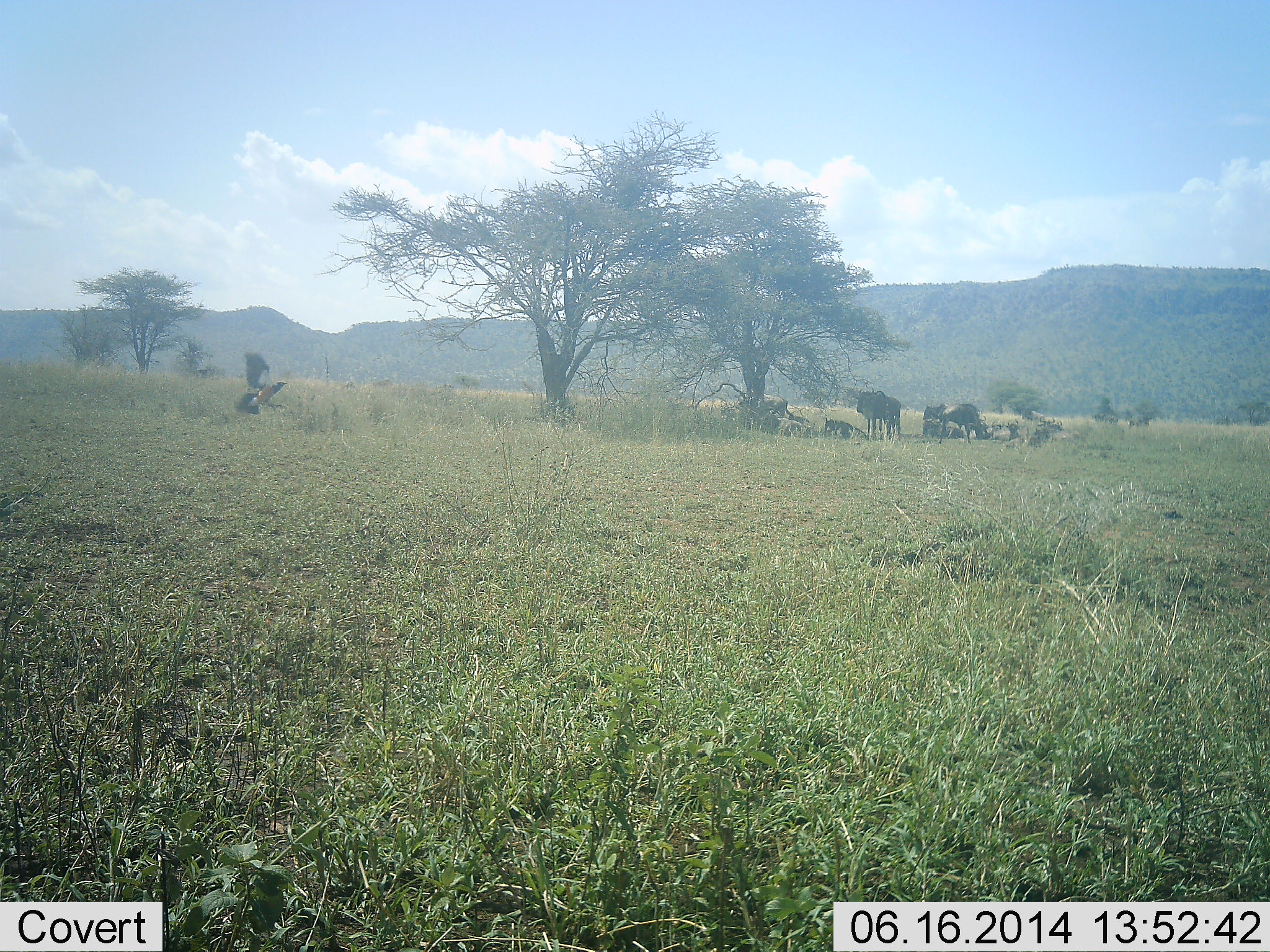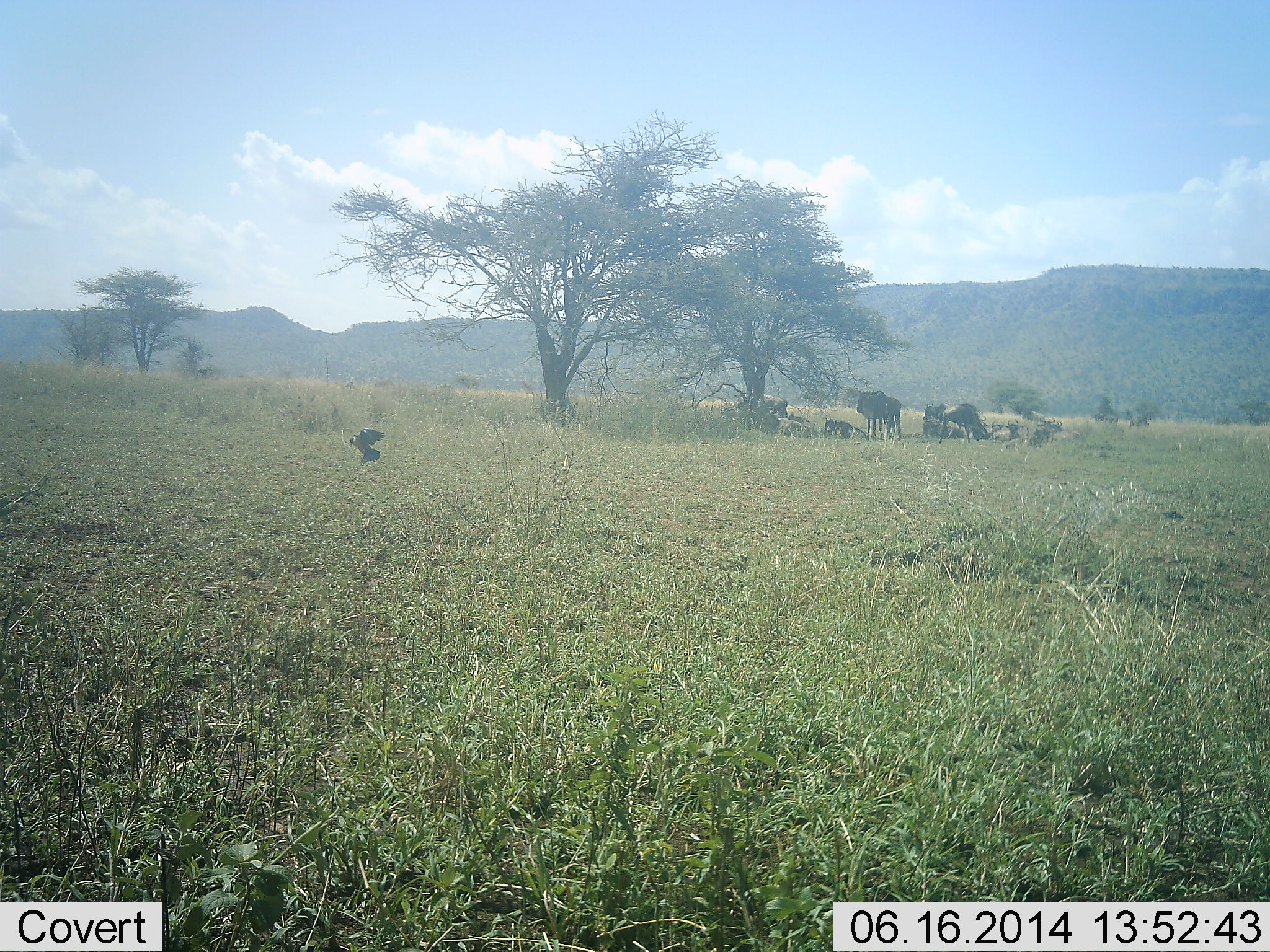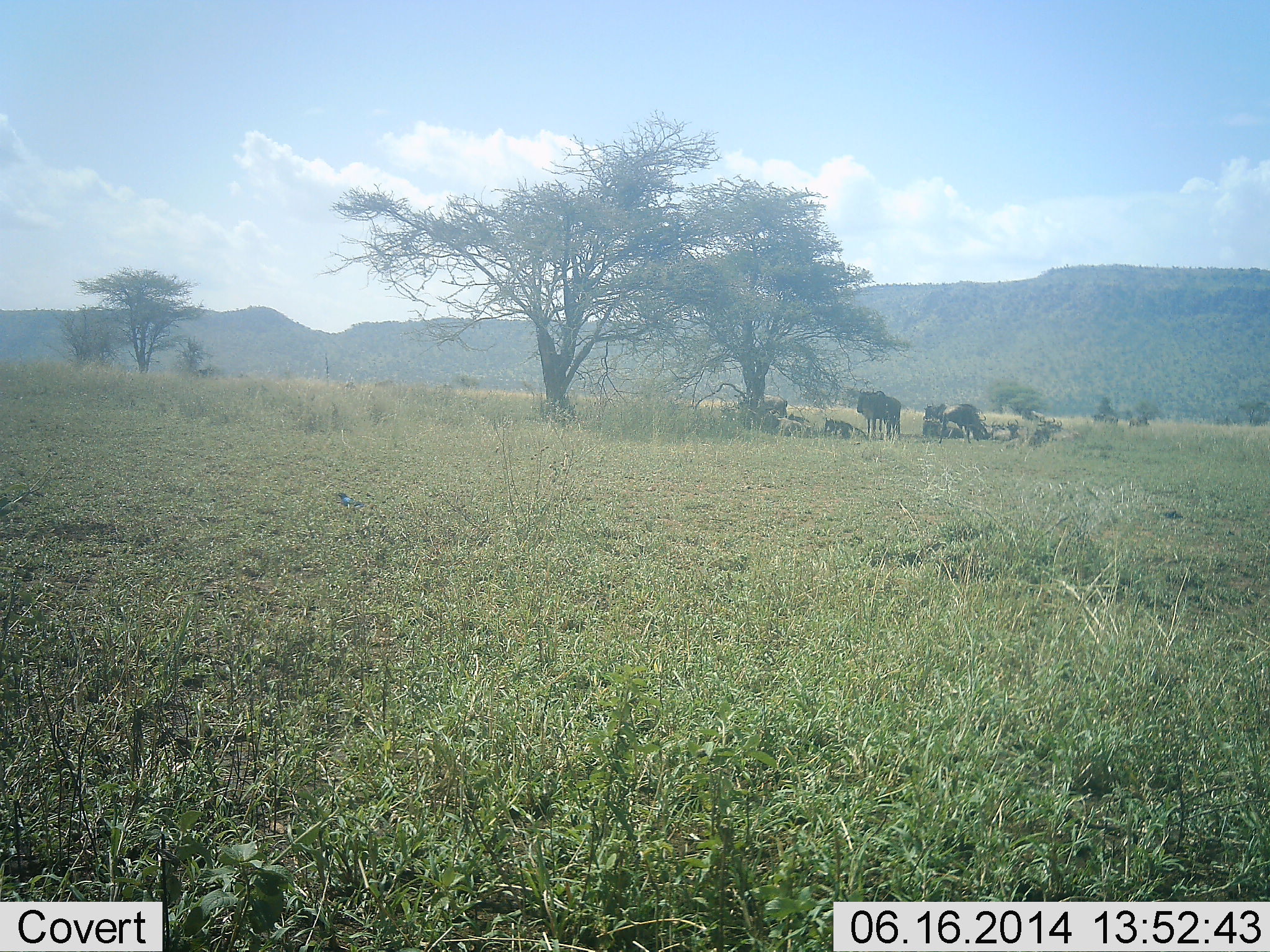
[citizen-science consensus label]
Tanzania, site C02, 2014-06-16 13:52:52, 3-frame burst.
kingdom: Animalia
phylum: Chordata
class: Aves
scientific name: Aves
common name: bird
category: otherbird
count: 1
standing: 0%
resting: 0%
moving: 91%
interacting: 9%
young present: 0%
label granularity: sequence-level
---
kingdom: Animalia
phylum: Chordata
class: Mammalia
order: Artiodactyla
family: Bovidae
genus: Connochaetes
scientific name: Connochaetes taurinus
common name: blue wildebeest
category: wildebeest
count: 6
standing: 92%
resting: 92%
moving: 0%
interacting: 0%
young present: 0%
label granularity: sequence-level